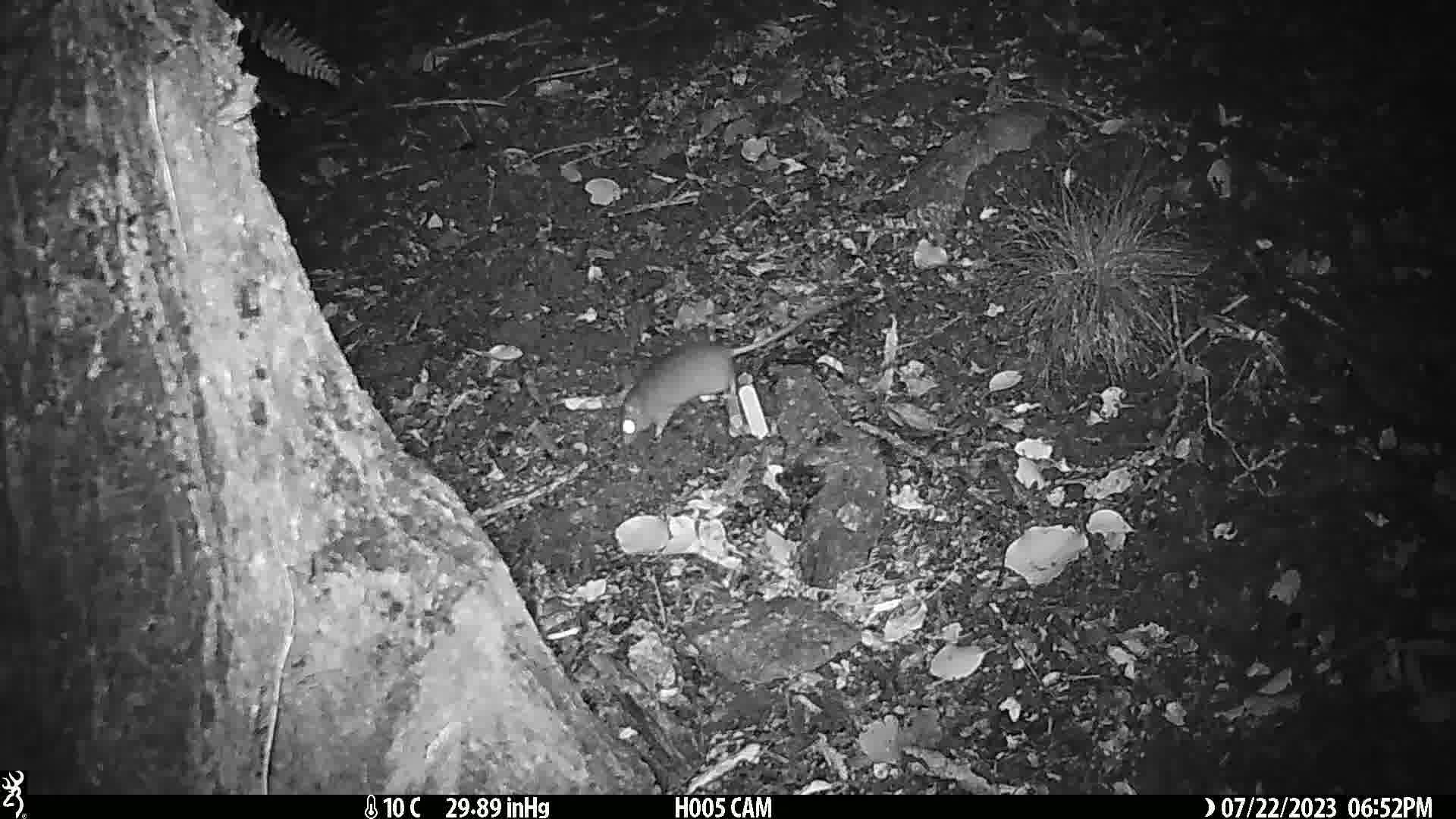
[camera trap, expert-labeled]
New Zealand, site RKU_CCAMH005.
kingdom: Animalia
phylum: Chordata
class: Mammalia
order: Rodentia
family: Muridae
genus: Rattus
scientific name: Rattus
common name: rat